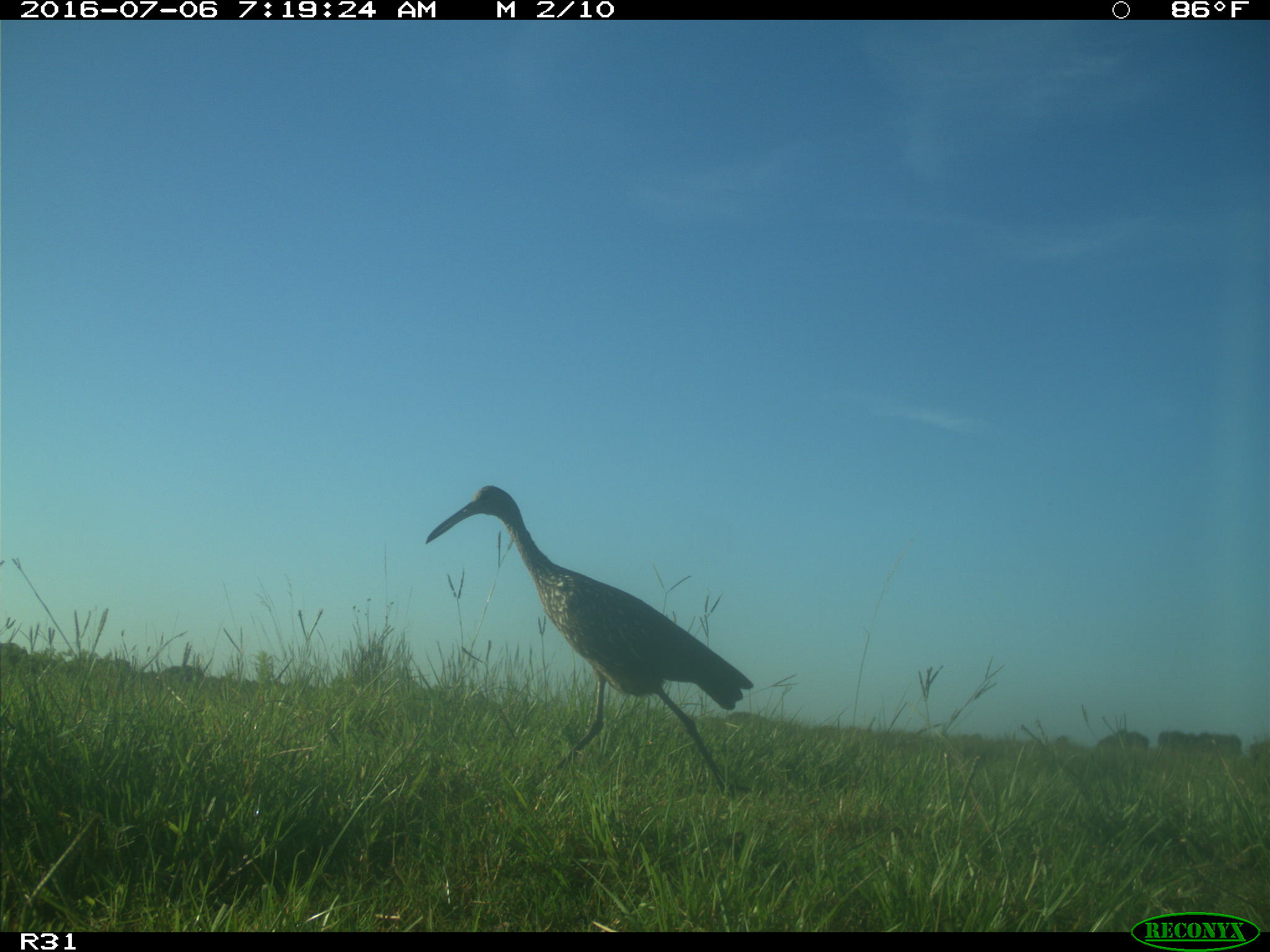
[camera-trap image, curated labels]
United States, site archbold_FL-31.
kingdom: Animalia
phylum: Chordata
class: Aves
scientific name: Aves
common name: birds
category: unidentified bird